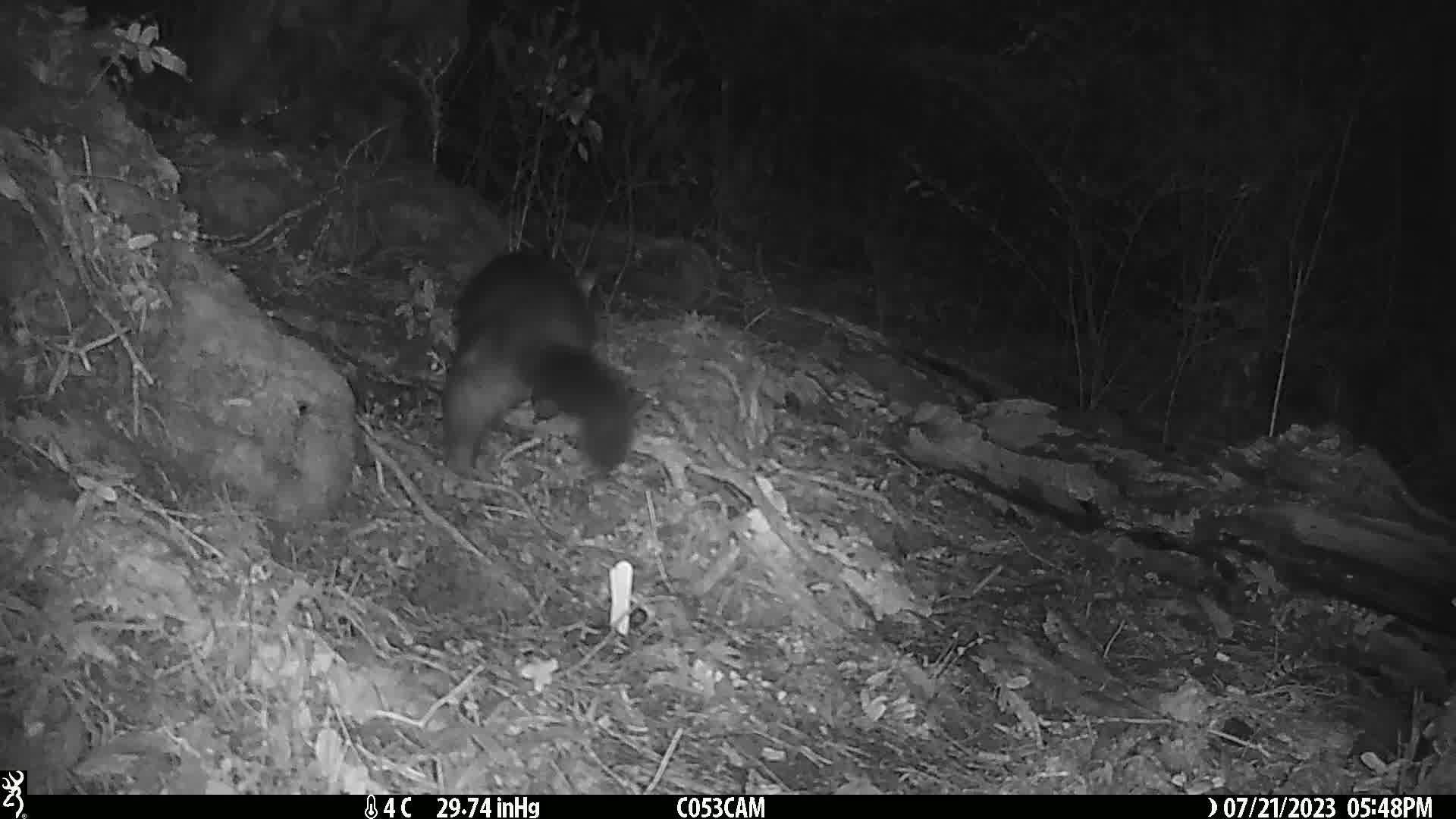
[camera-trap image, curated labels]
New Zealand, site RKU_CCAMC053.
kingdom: Animalia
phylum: Chordata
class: Mammalia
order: Diprotodontia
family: Phalangeridae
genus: Trichosurus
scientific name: Trichosurus vulpecula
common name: common brushtail possum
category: possum